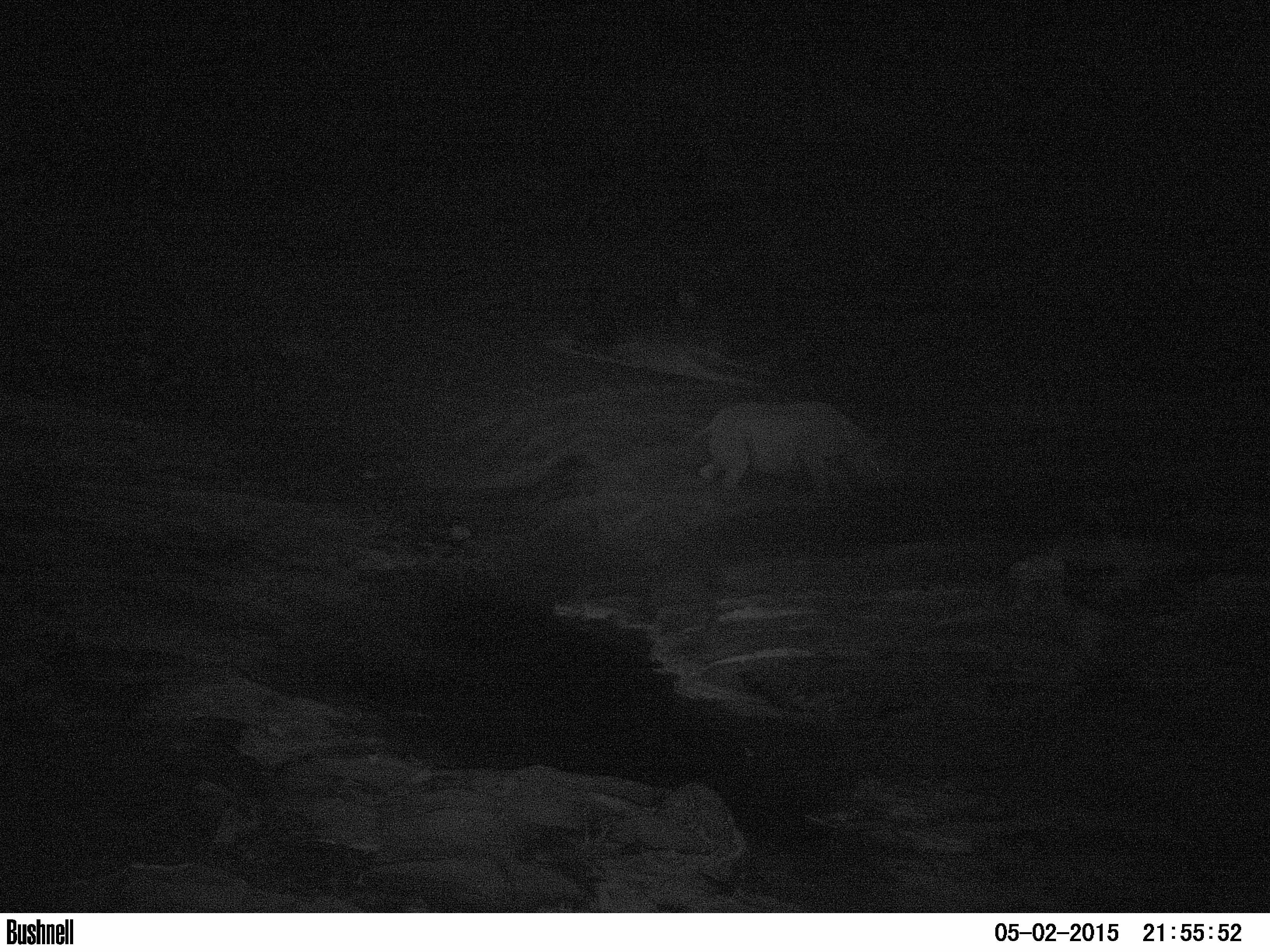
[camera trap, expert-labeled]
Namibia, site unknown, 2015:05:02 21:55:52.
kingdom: Animalia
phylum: Chordata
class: Mammalia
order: Perissodactyla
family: Rhinocerotidae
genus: Diceros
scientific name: Diceros bicornis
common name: black rhinoceros